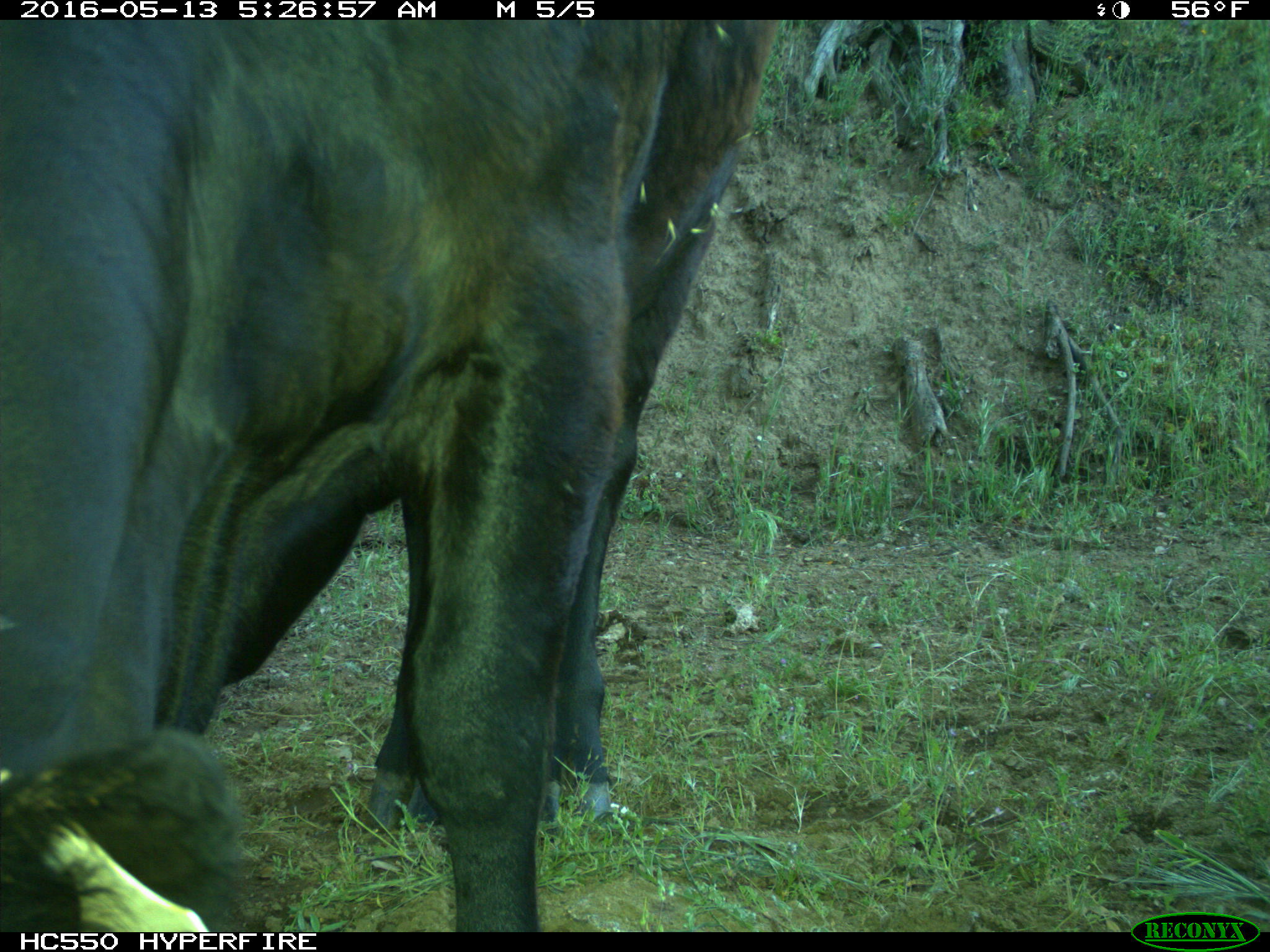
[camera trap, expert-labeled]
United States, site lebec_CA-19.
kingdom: Animalia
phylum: Chordata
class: Mammalia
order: Artiodactyla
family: Bovidae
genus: Bos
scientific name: Bos taurus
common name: domestic cow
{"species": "Bos taurus (domestic cow)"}